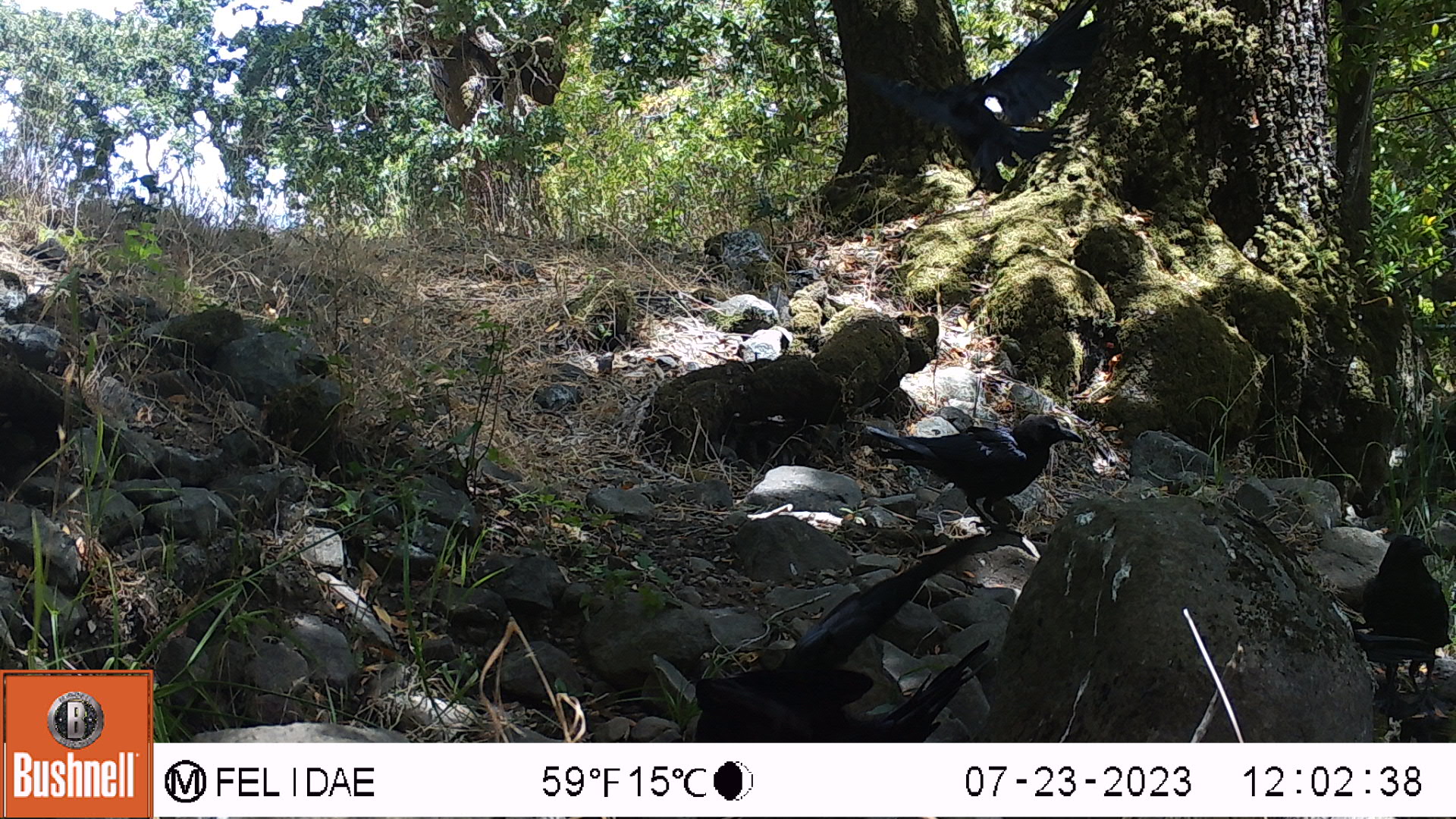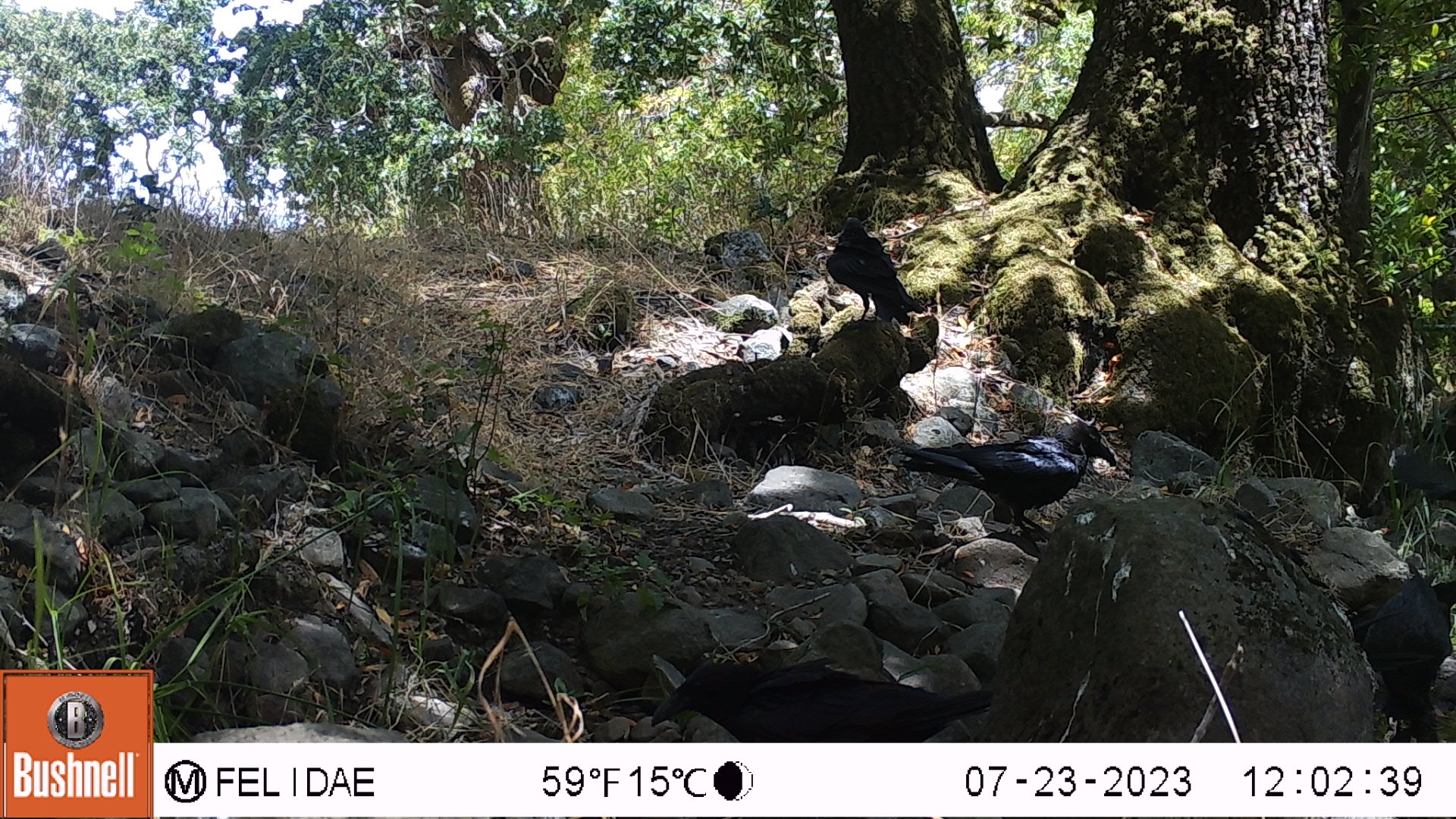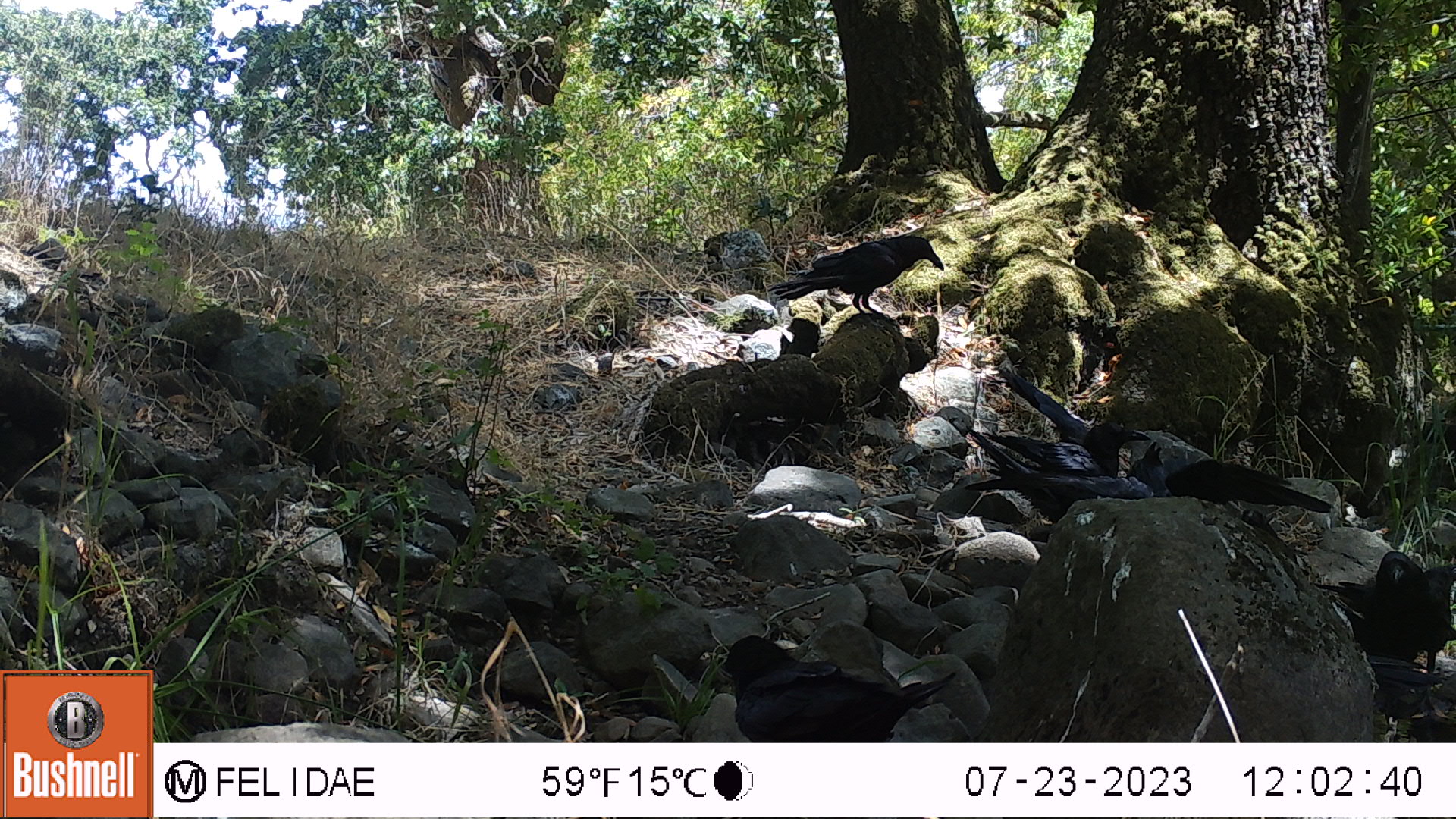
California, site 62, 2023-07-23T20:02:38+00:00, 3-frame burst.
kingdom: Animalia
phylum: Chordata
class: Aves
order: Passeriformes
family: Corvidae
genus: Corvus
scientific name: Corvus brachyrhynchos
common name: american crow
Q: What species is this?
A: American crow (Corvus brachyrhynchos).